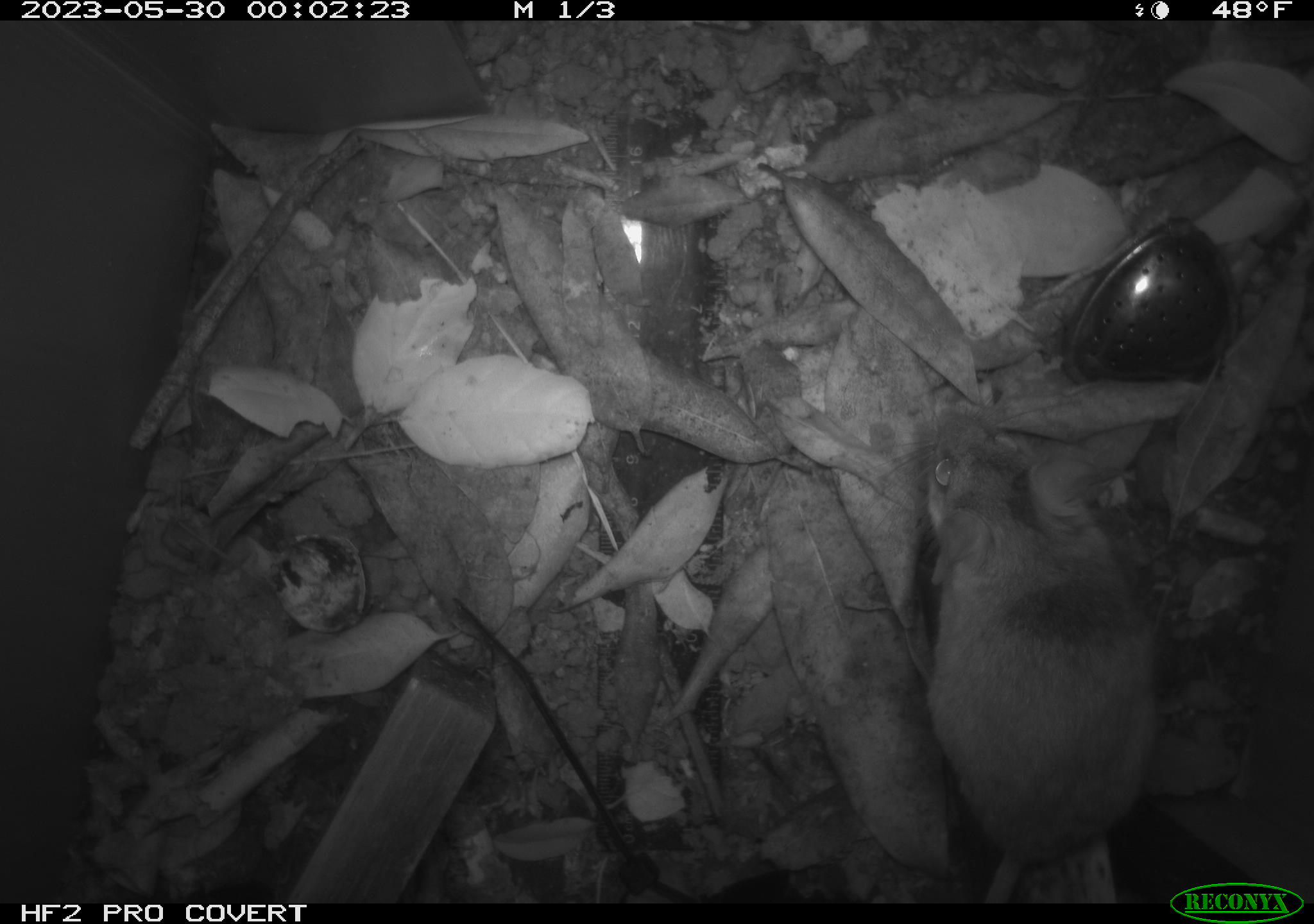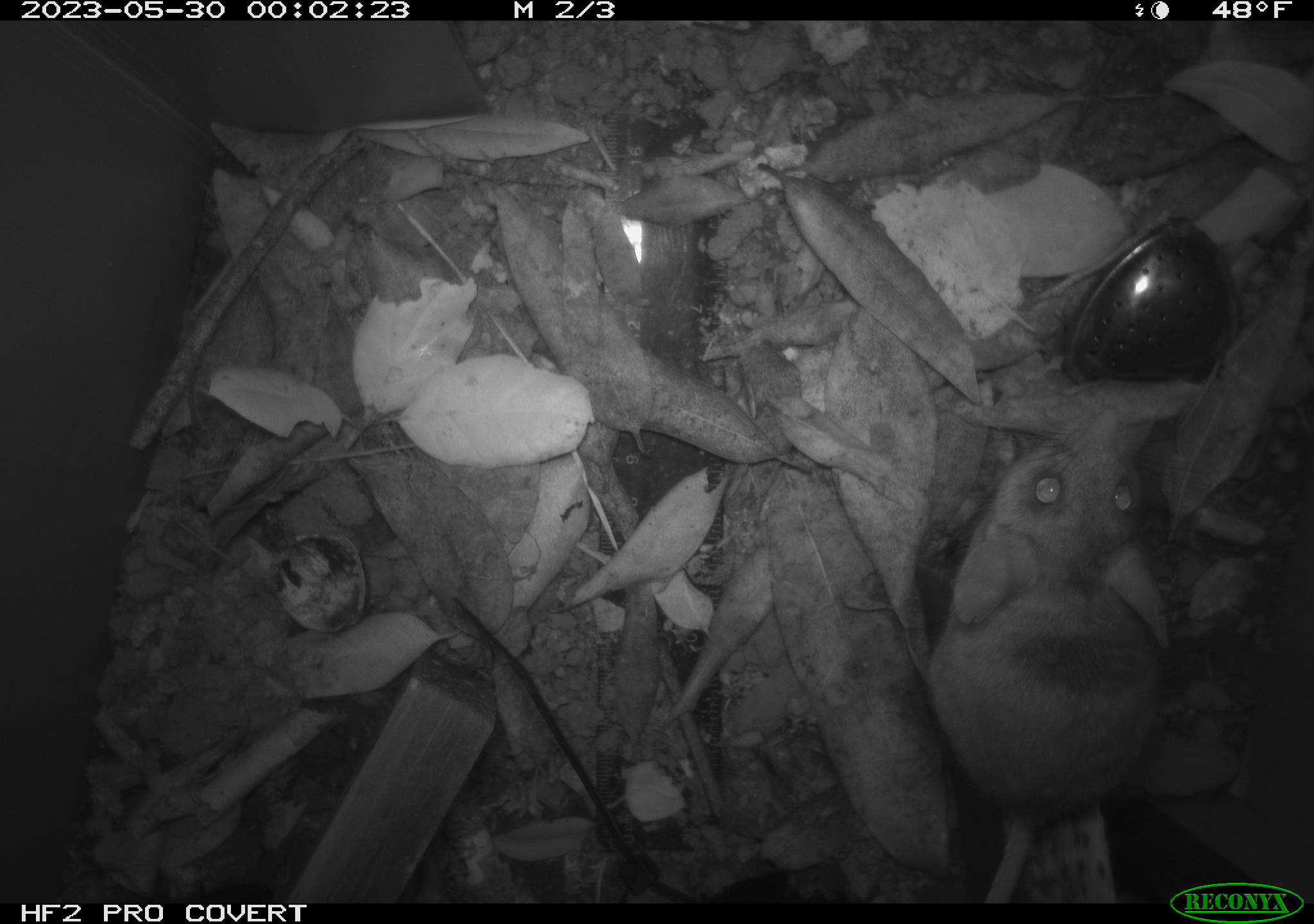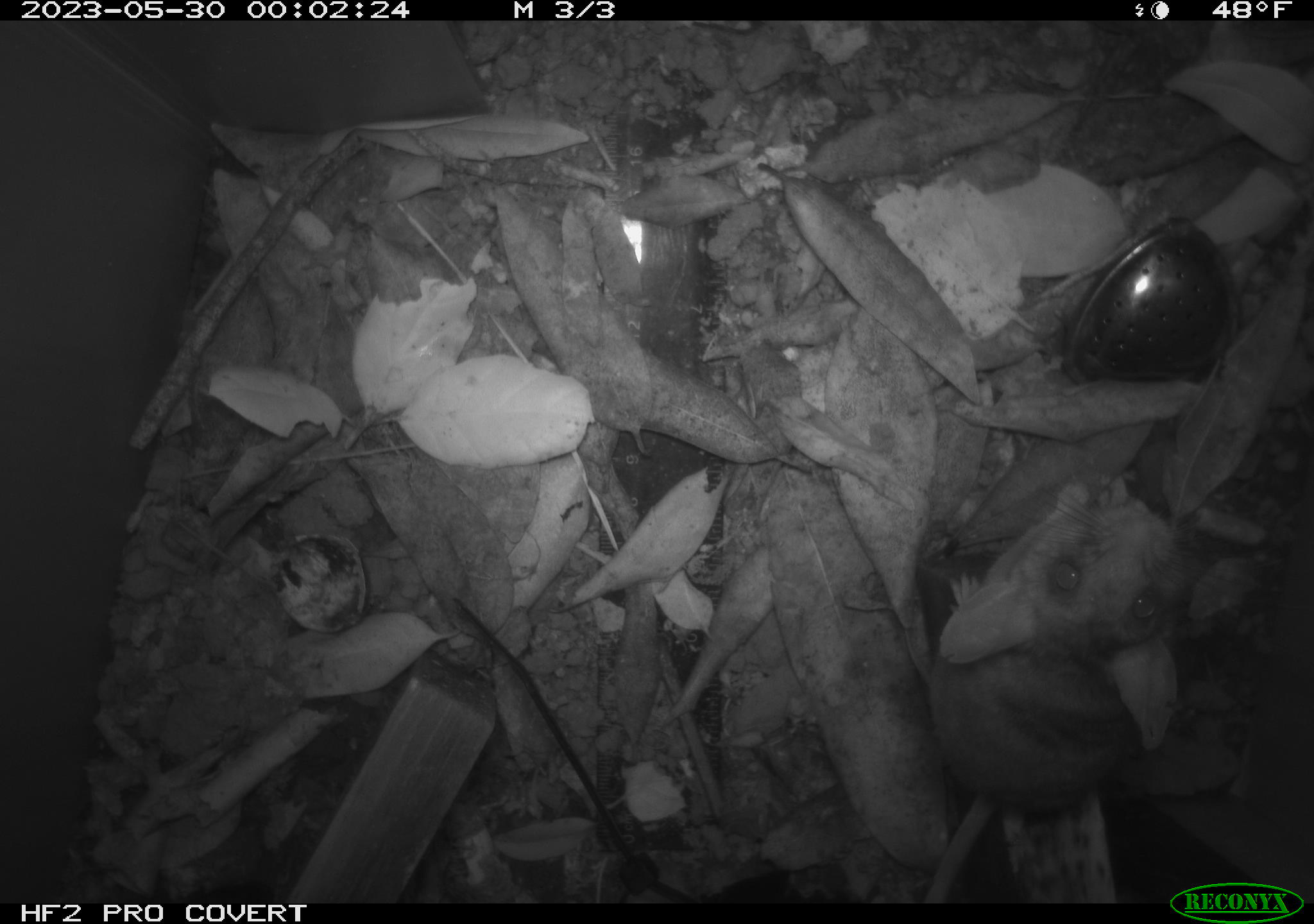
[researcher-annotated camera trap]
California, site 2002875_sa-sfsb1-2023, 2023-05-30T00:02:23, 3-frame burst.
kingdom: Animalia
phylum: Chordata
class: Mammalia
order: Rodentia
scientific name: Rodentia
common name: mouse species